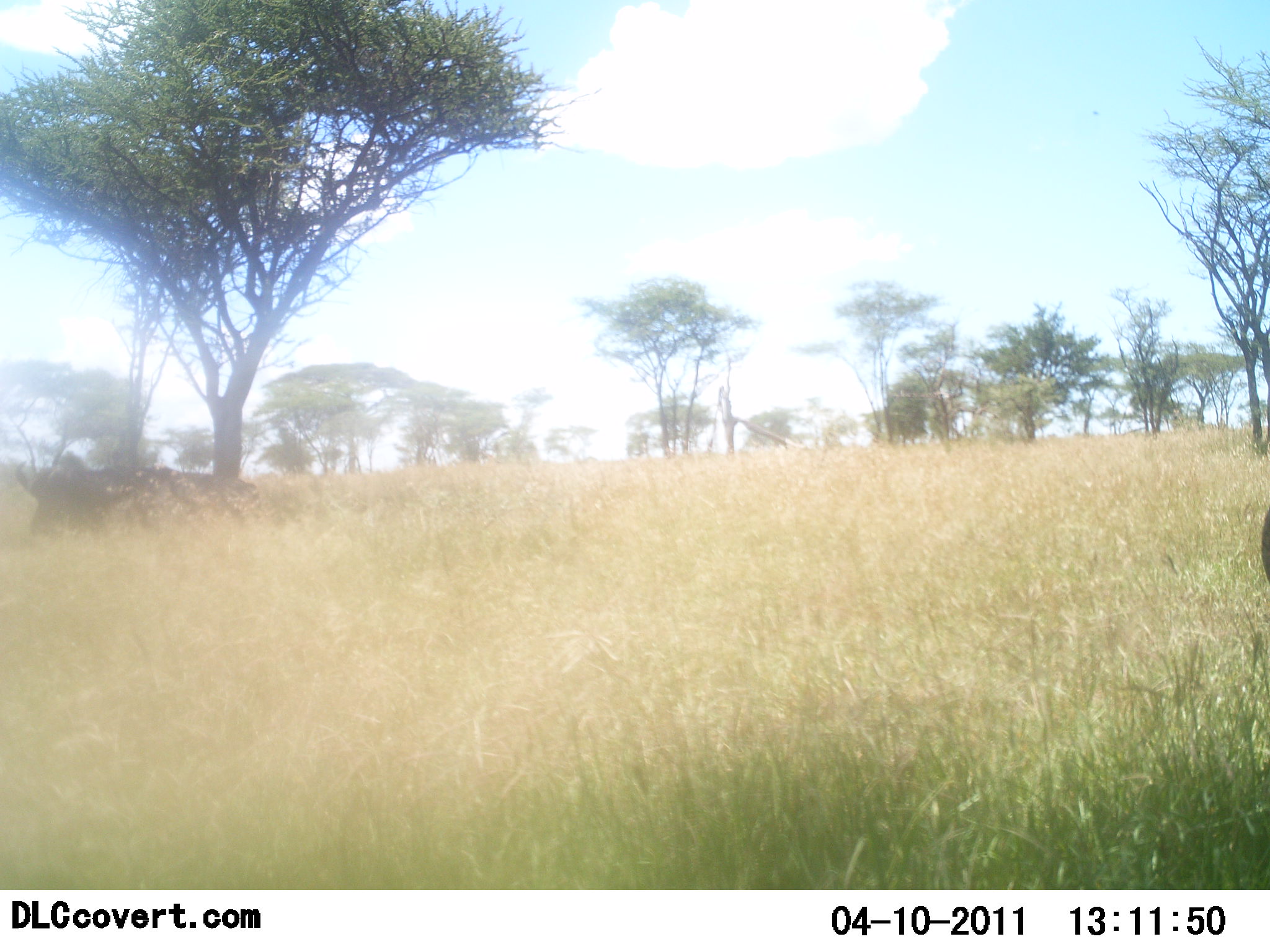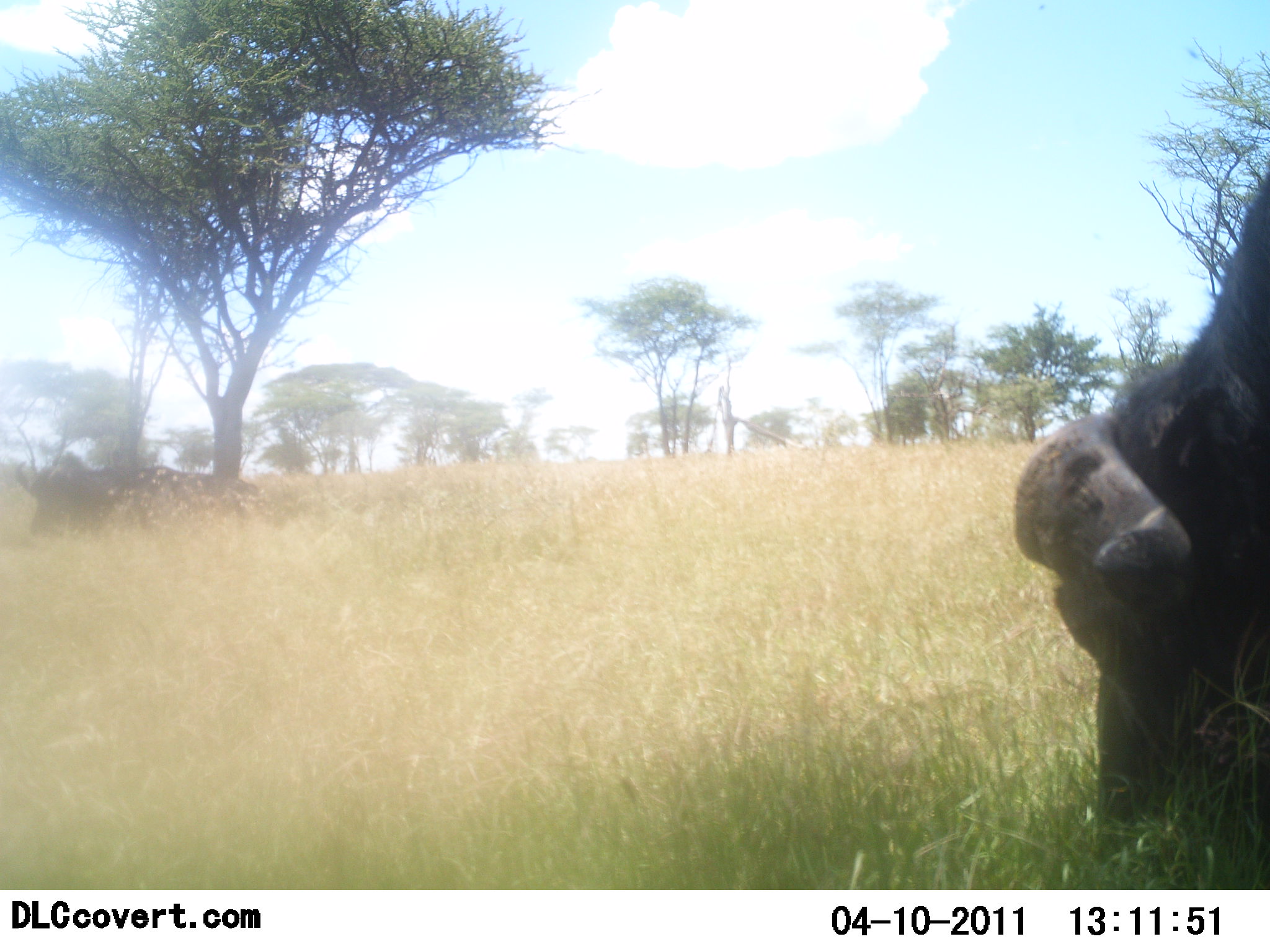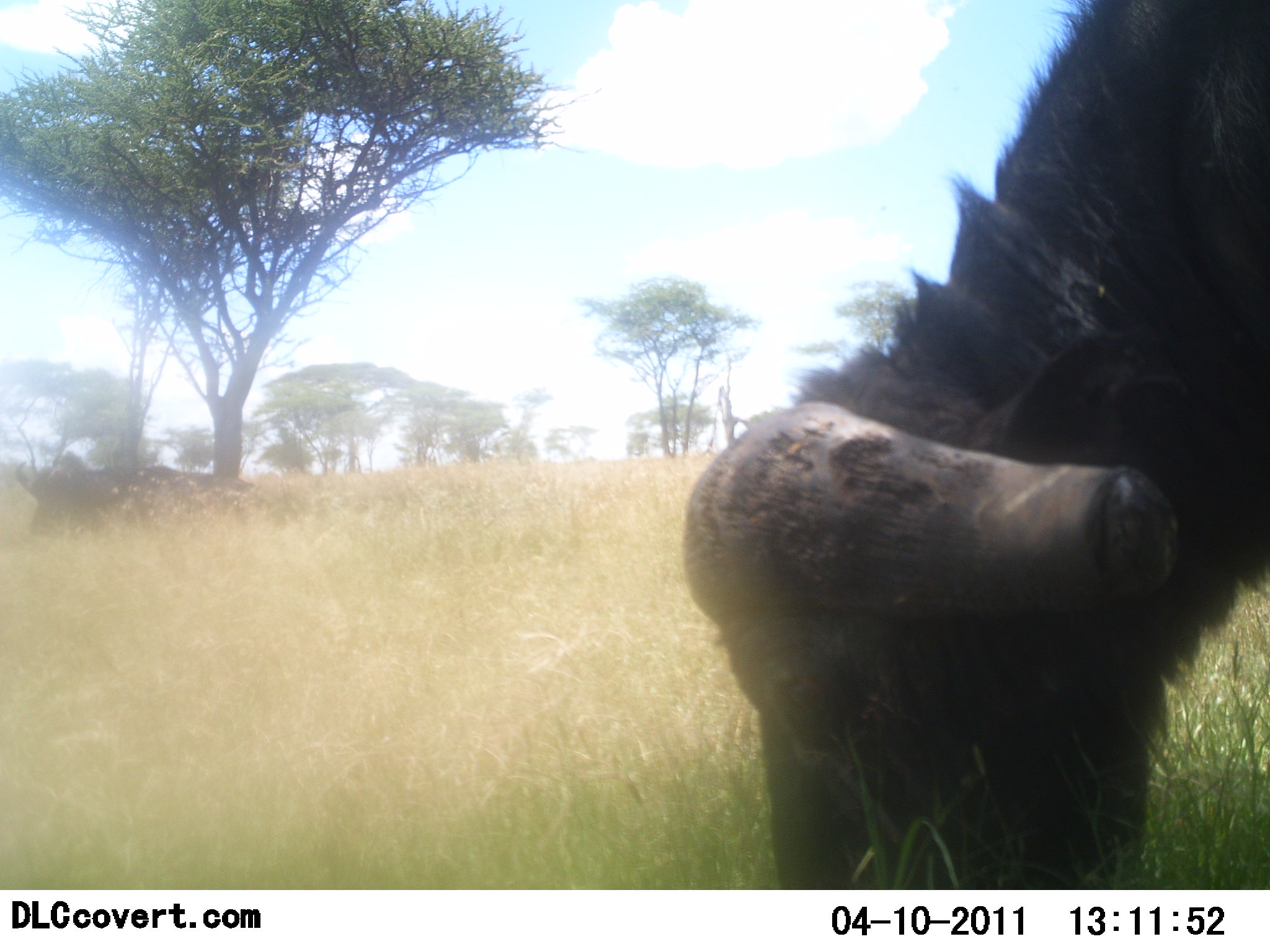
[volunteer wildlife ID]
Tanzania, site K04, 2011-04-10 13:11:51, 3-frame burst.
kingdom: Animalia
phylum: Chordata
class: Mammalia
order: Artiodactyla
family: Bovidae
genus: Syncerus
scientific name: Syncerus caffer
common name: cape buffalo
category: buffalo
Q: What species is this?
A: Buffalo (cape buffalo) (Syncerus caffer).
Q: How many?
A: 1.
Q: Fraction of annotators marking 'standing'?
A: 7%.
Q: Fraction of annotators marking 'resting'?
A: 7%.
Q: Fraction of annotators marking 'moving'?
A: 21%.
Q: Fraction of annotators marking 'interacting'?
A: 0%.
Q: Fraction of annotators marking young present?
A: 0%.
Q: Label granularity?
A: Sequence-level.